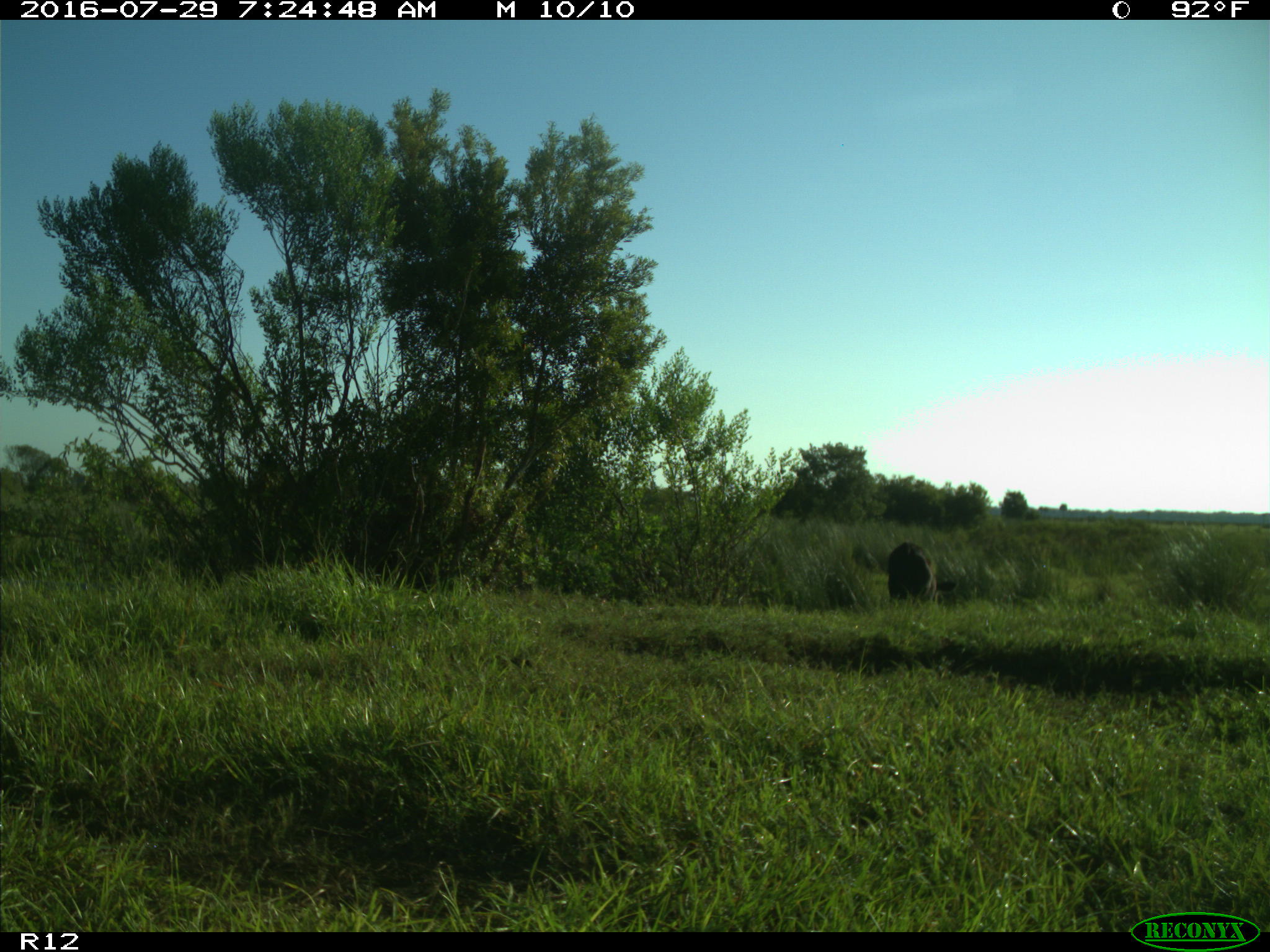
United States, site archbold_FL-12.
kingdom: Animalia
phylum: Chordata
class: Mammalia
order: Artiodactyla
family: Bovidae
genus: Bos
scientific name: Bos taurus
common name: domestic cow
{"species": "Bos taurus (domestic cow)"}